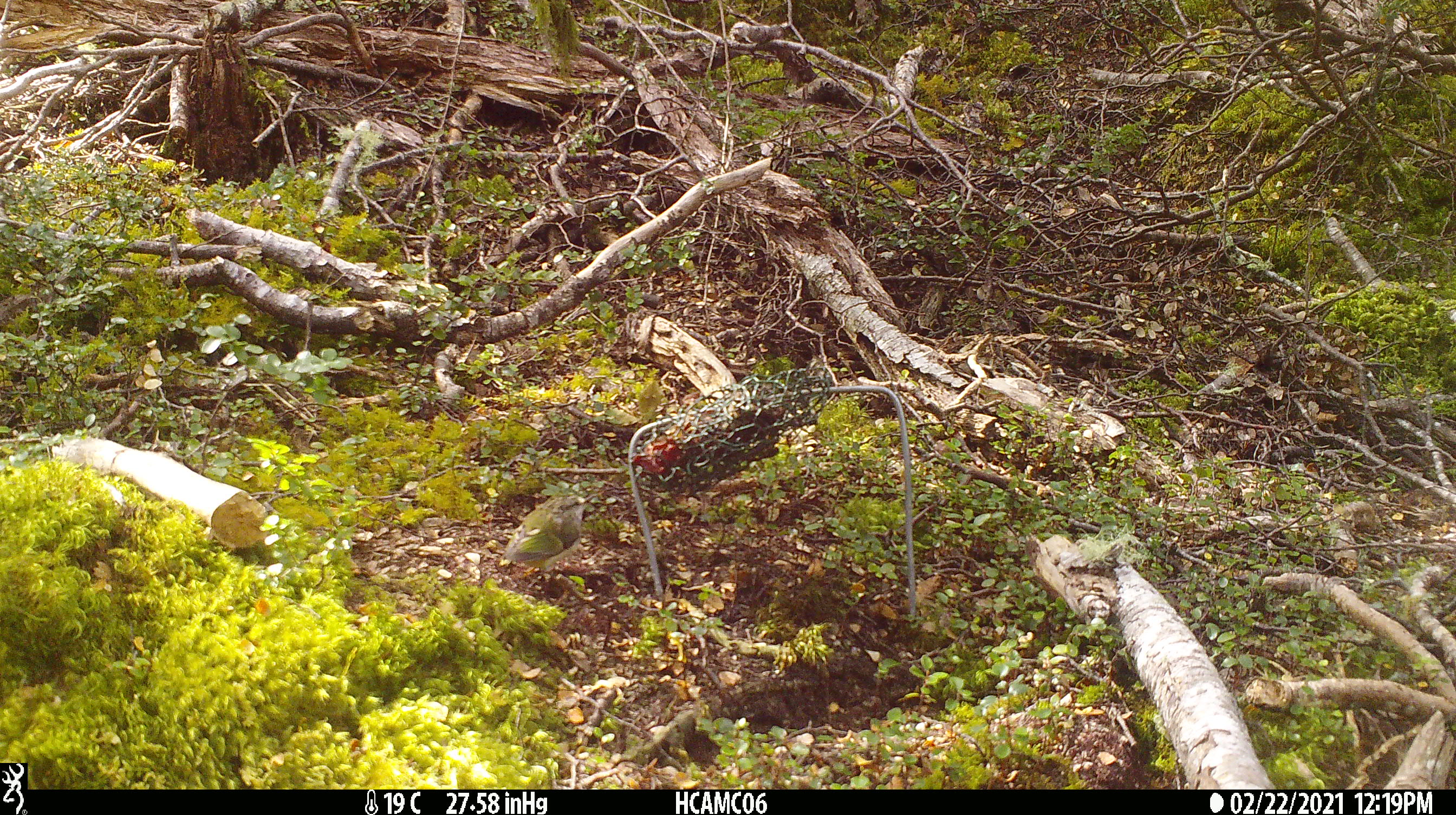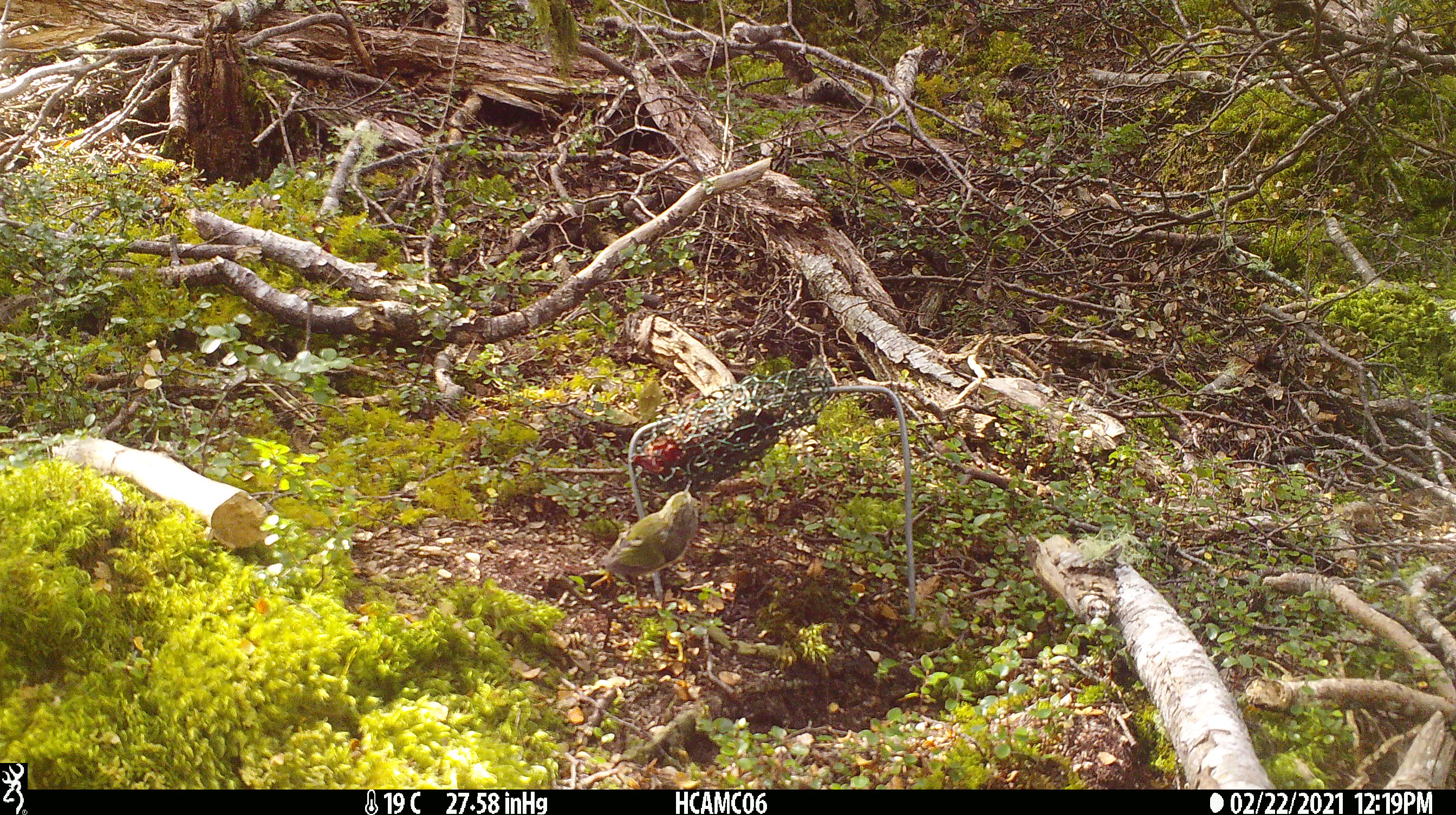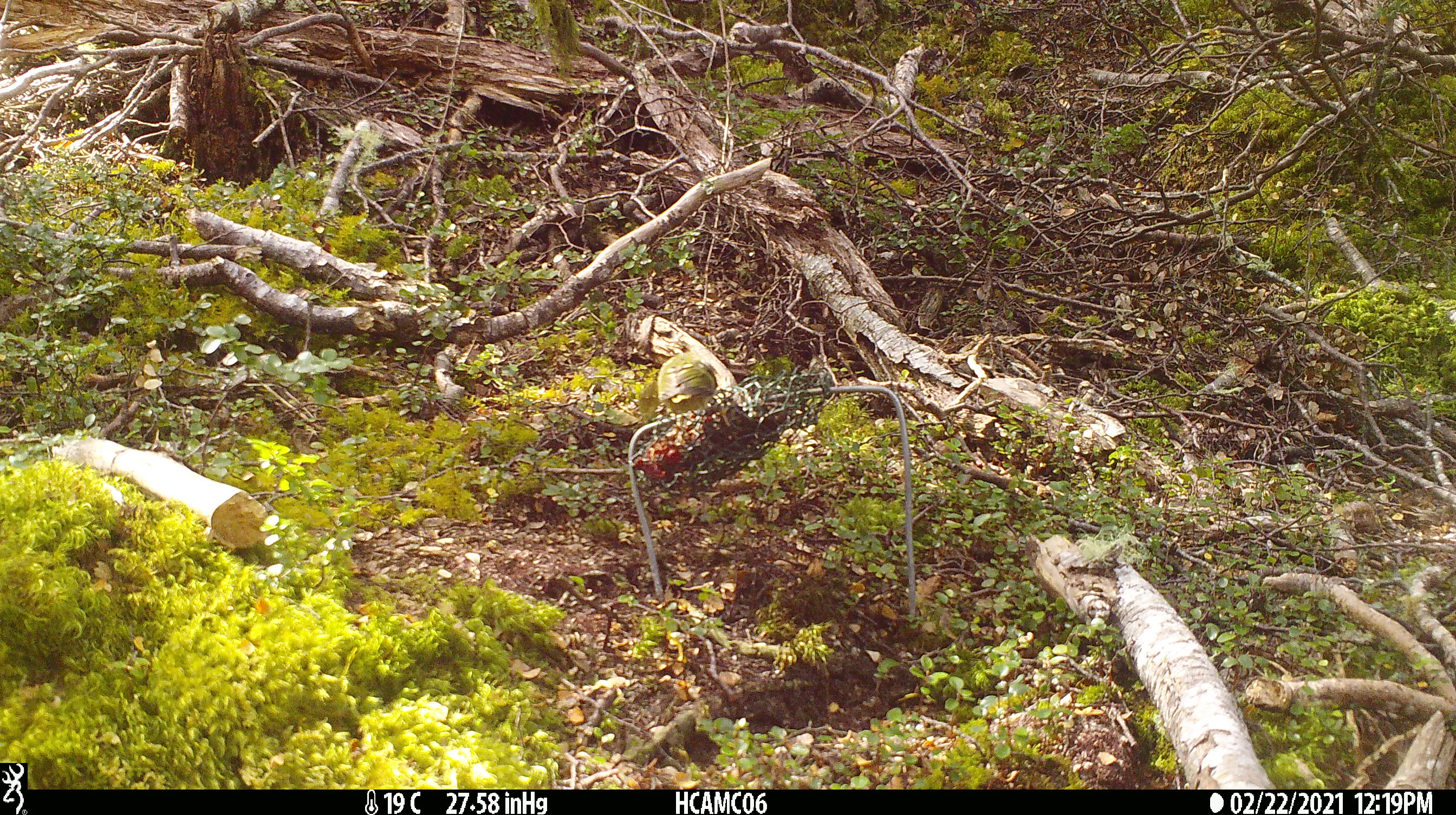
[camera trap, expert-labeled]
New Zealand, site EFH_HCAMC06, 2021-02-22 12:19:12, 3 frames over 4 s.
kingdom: Animalia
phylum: Chordata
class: Aves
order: Passeriformes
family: Acanthisittidae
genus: Acanthisitta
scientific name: Acanthisitta chloris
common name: rifleman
Rifleman (Acanthisitta chloris).